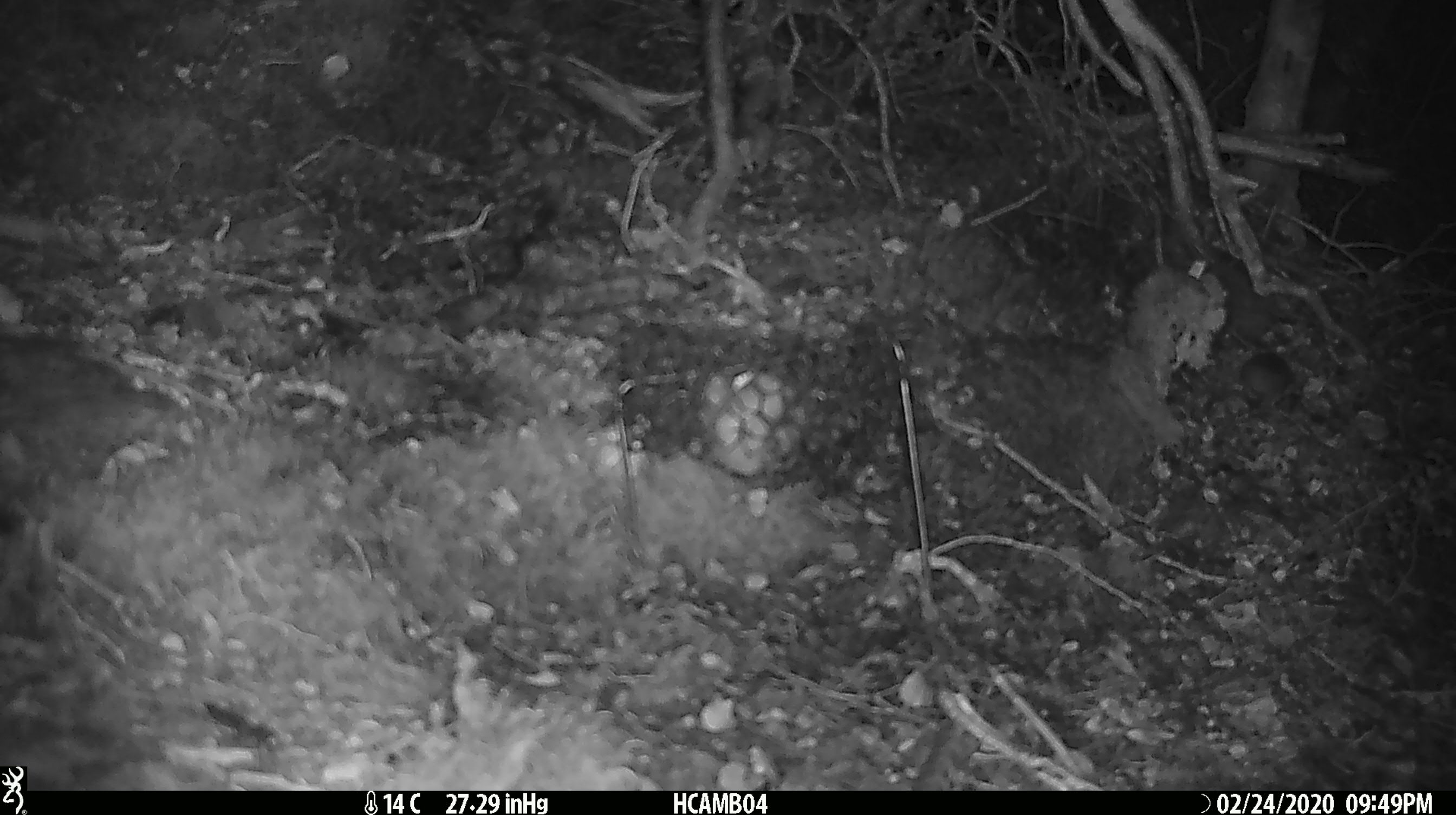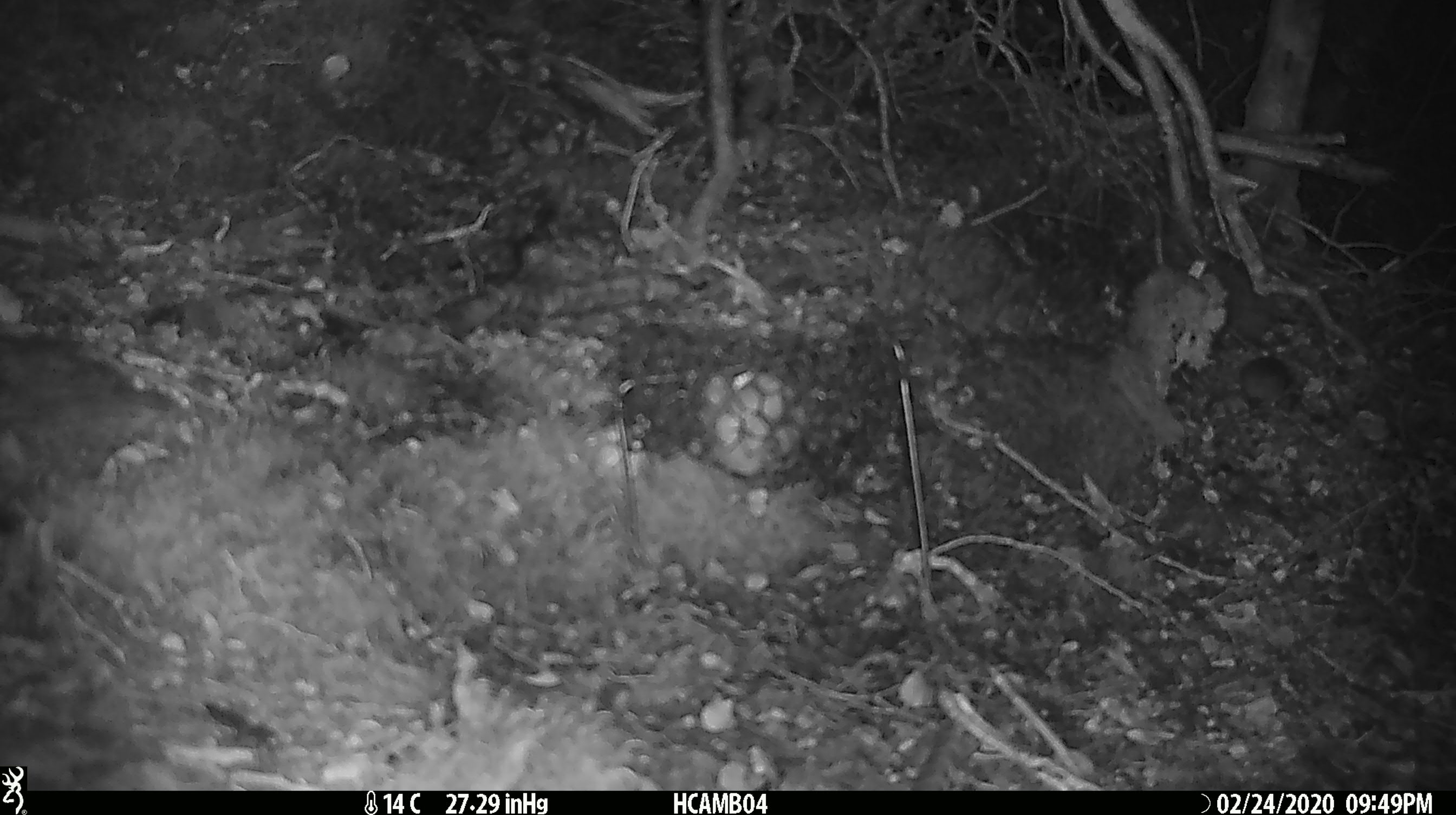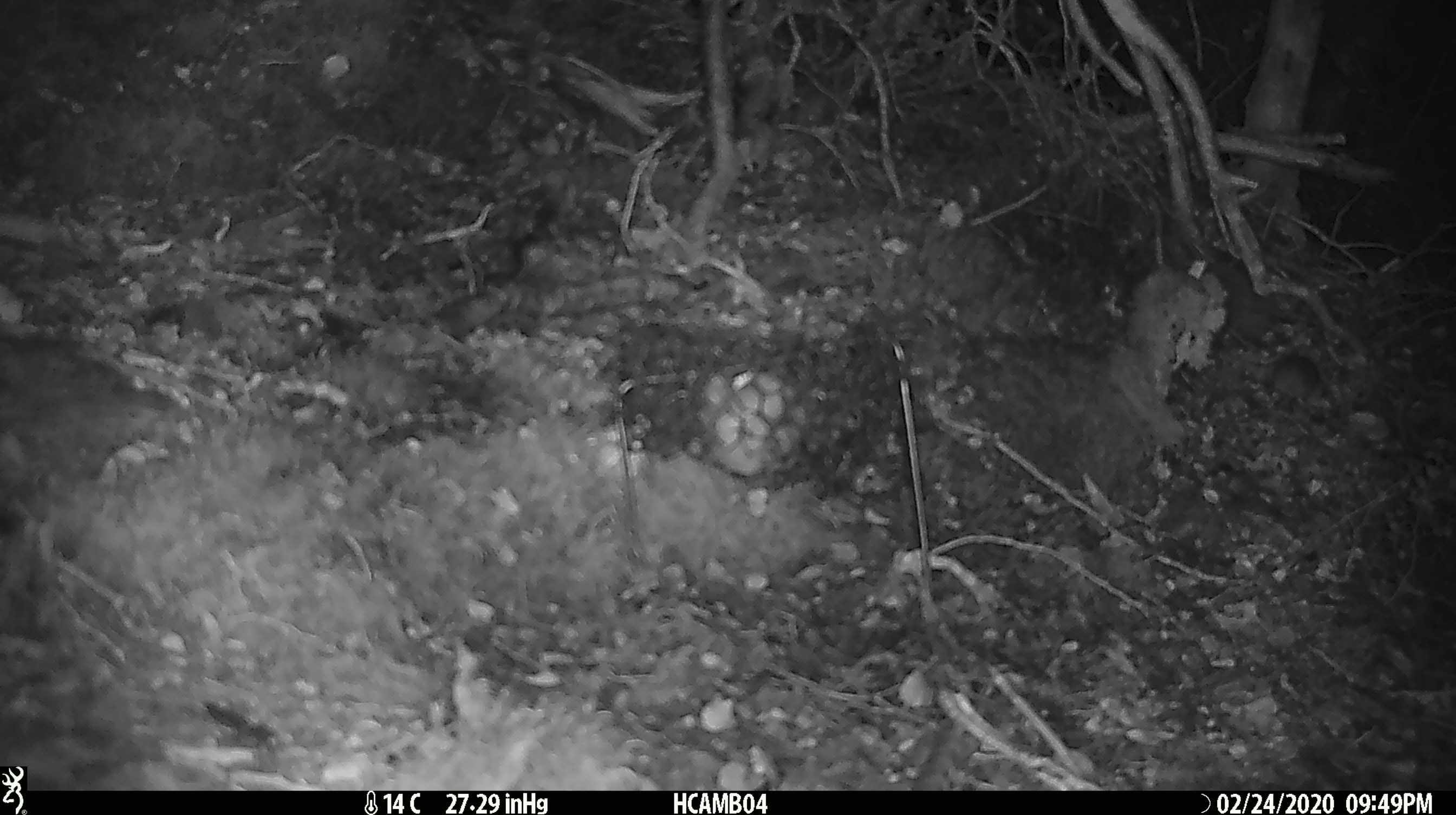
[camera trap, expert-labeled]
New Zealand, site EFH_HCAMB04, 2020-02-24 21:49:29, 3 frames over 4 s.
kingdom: Animalia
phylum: Chordata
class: Mammalia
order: Rodentia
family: Muridae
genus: Mus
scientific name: Mus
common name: mouse